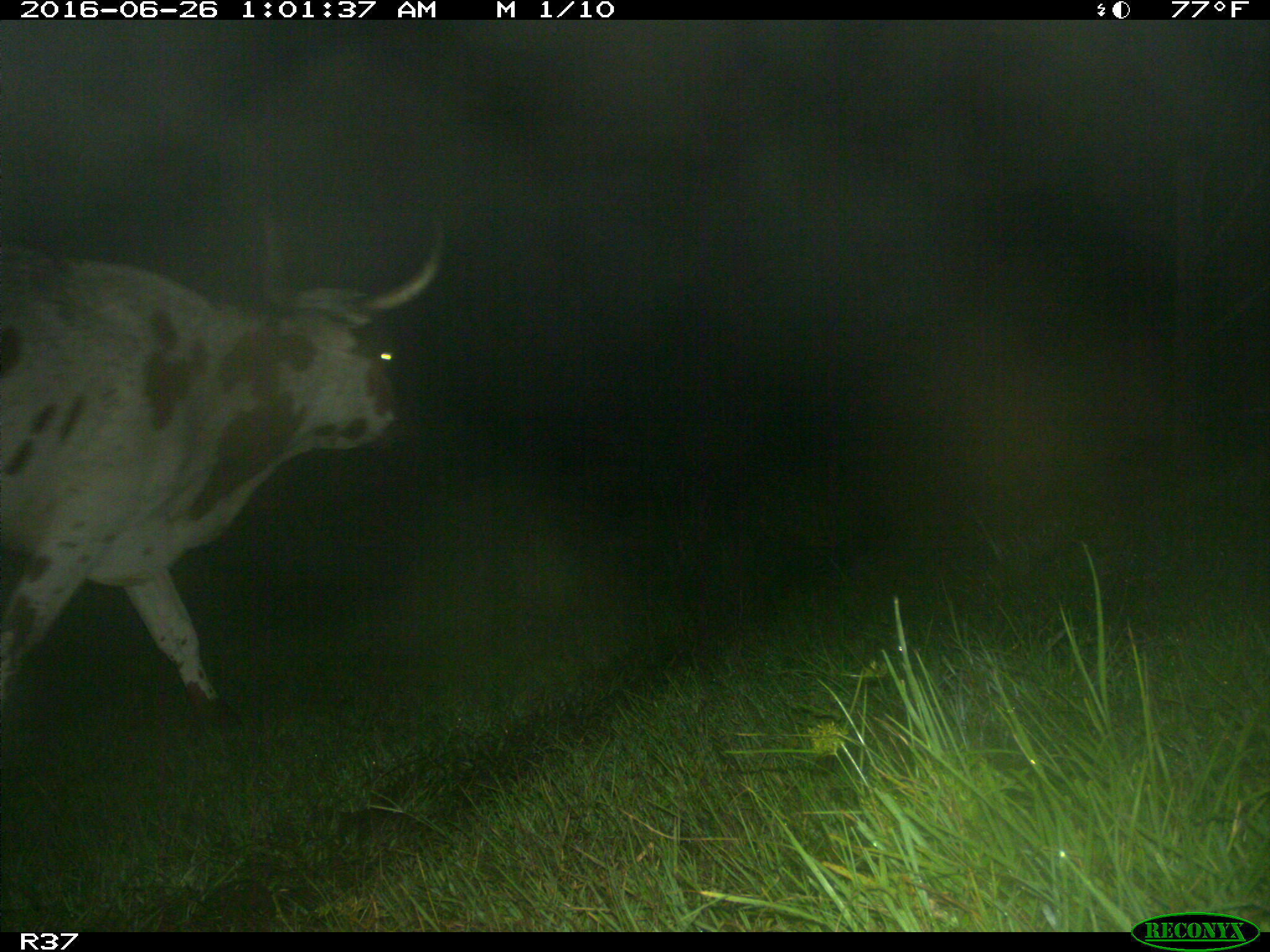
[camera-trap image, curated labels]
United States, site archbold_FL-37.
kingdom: Animalia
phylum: Chordata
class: Mammalia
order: Artiodactyla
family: Bovidae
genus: Bos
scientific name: Bos taurus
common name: domestic cow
Bos taurus (domestic cow).